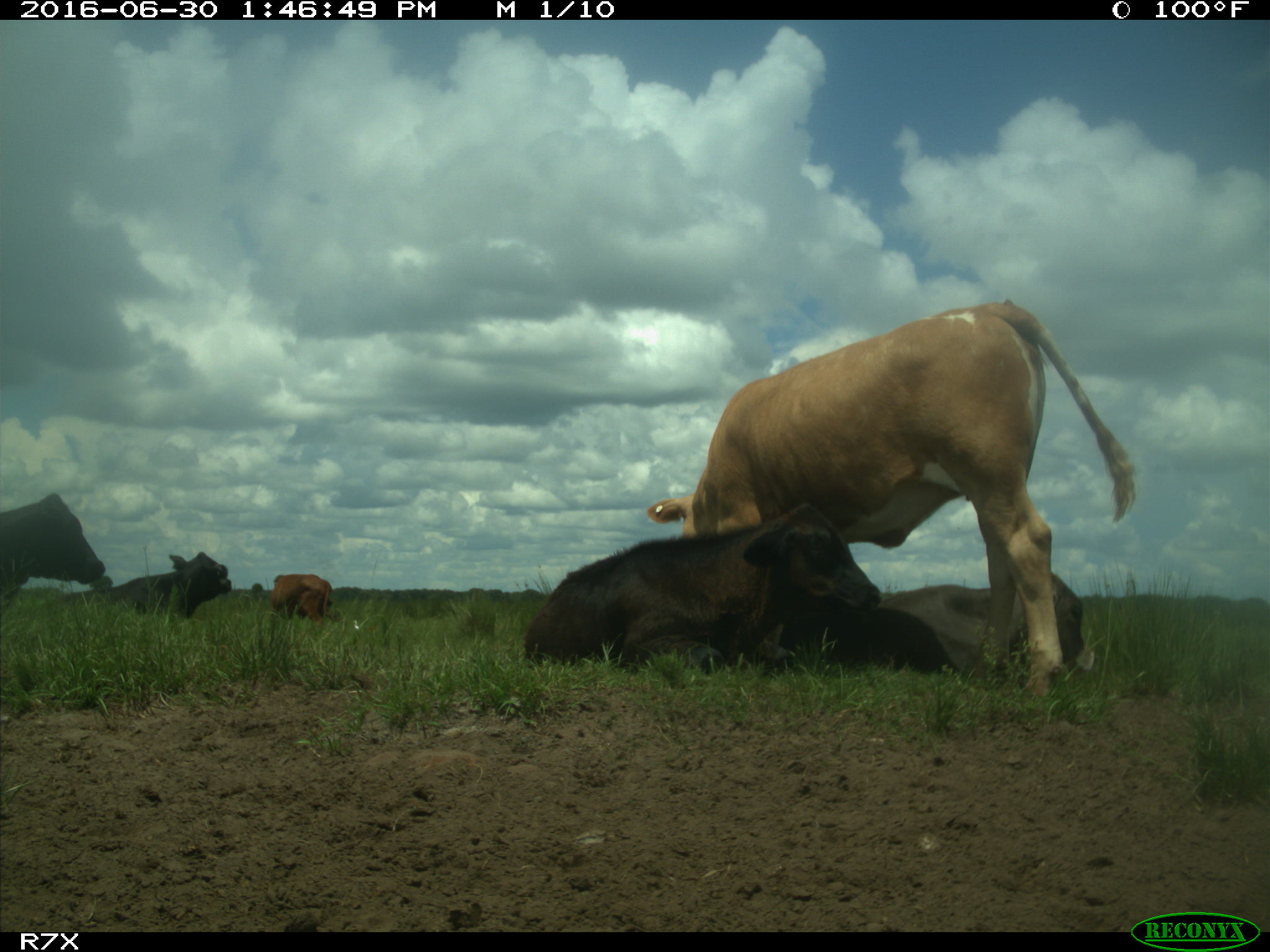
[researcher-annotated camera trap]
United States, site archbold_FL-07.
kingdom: Animalia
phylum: Chordata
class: Mammalia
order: Artiodactyla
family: Bovidae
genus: Bos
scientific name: Bos taurus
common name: domestic cow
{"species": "Bos taurus (domestic cow)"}